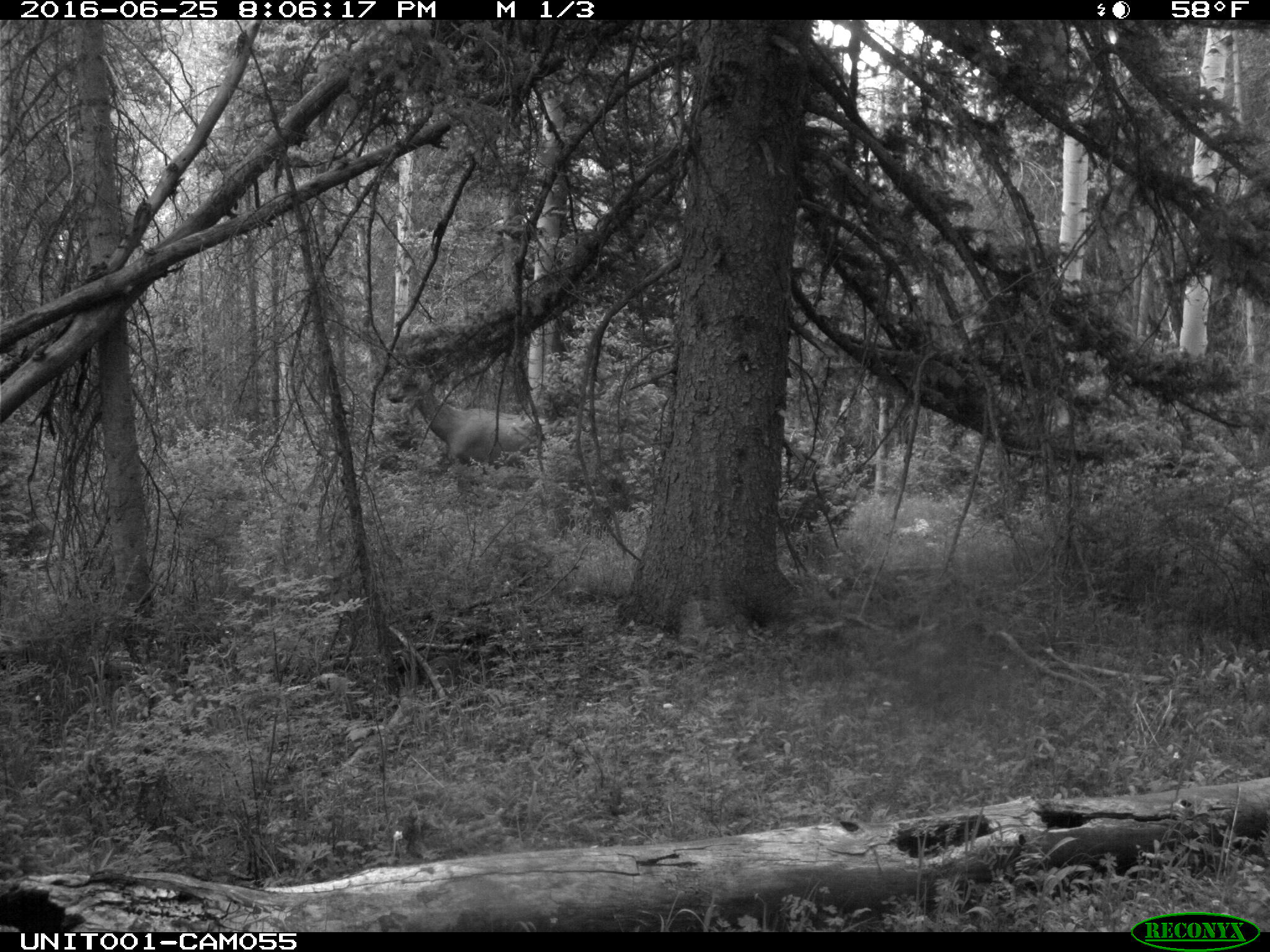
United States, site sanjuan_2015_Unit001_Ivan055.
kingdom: Animalia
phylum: Chordata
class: Mammalia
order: Artiodactyla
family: Cervidae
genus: Cervus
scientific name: Cervus elaphus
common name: red deer